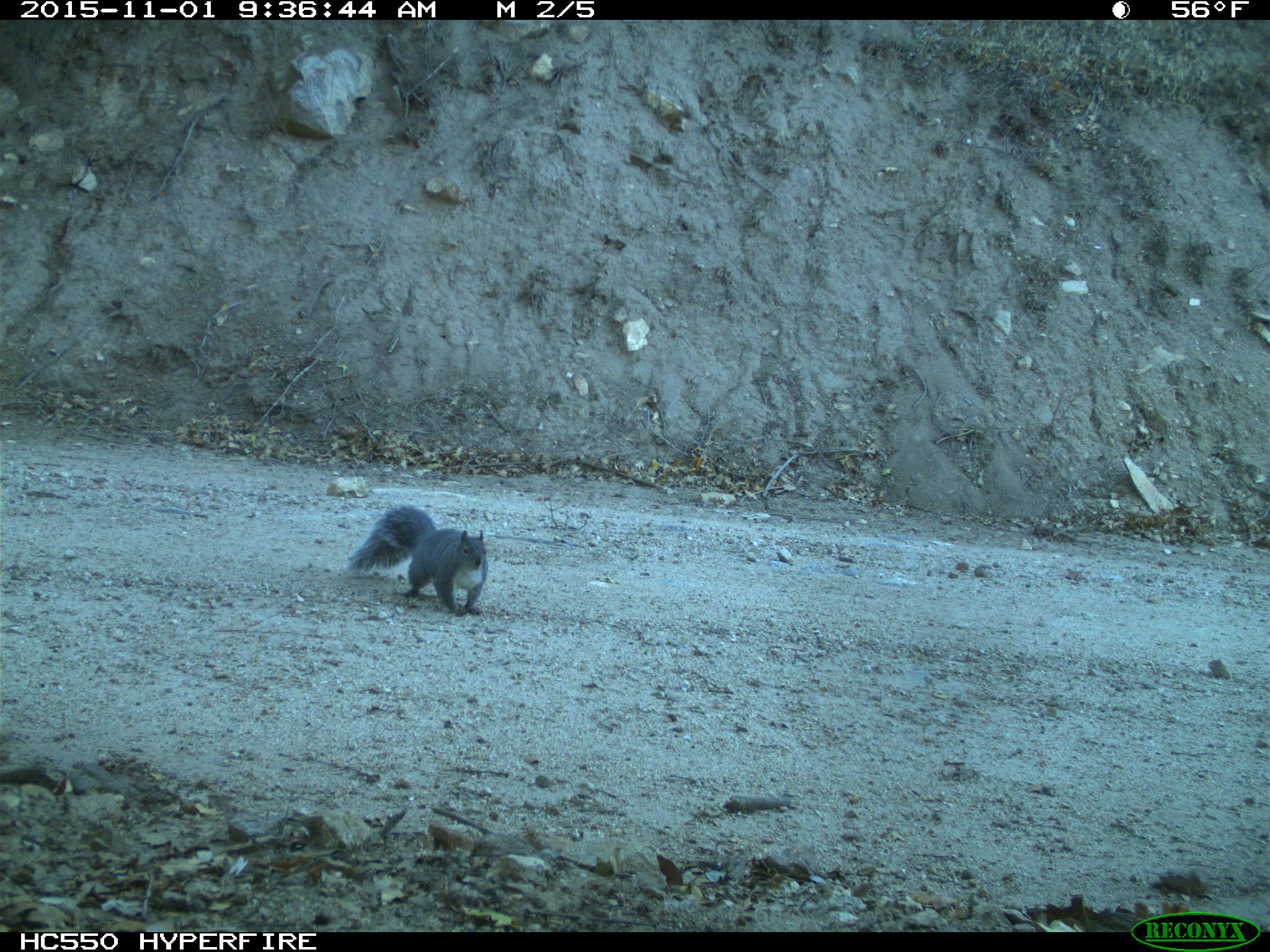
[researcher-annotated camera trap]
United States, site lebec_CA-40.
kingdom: Animalia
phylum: Chordata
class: Mammalia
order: Rodentia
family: Sciuridae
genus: Sciurus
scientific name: Sciurus carolinensis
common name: eastern gray squirrel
Sciurus carolinensis (eastern gray squirrel).